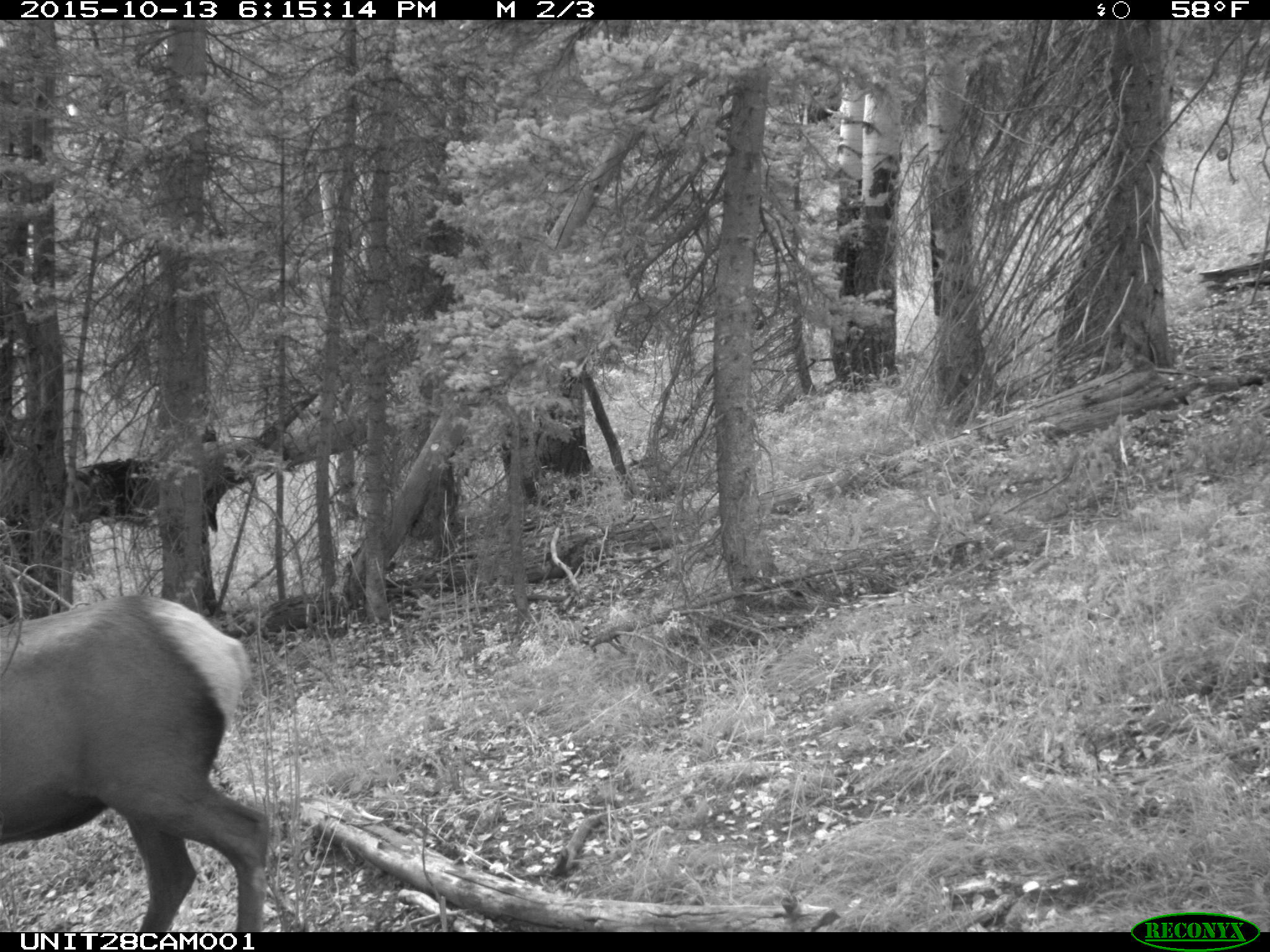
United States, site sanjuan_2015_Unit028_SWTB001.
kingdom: Animalia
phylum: Chordata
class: Mammalia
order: Artiodactyla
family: Cervidae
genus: Cervus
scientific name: Cervus elaphus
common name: red deer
Cervus elaphus (red deer).